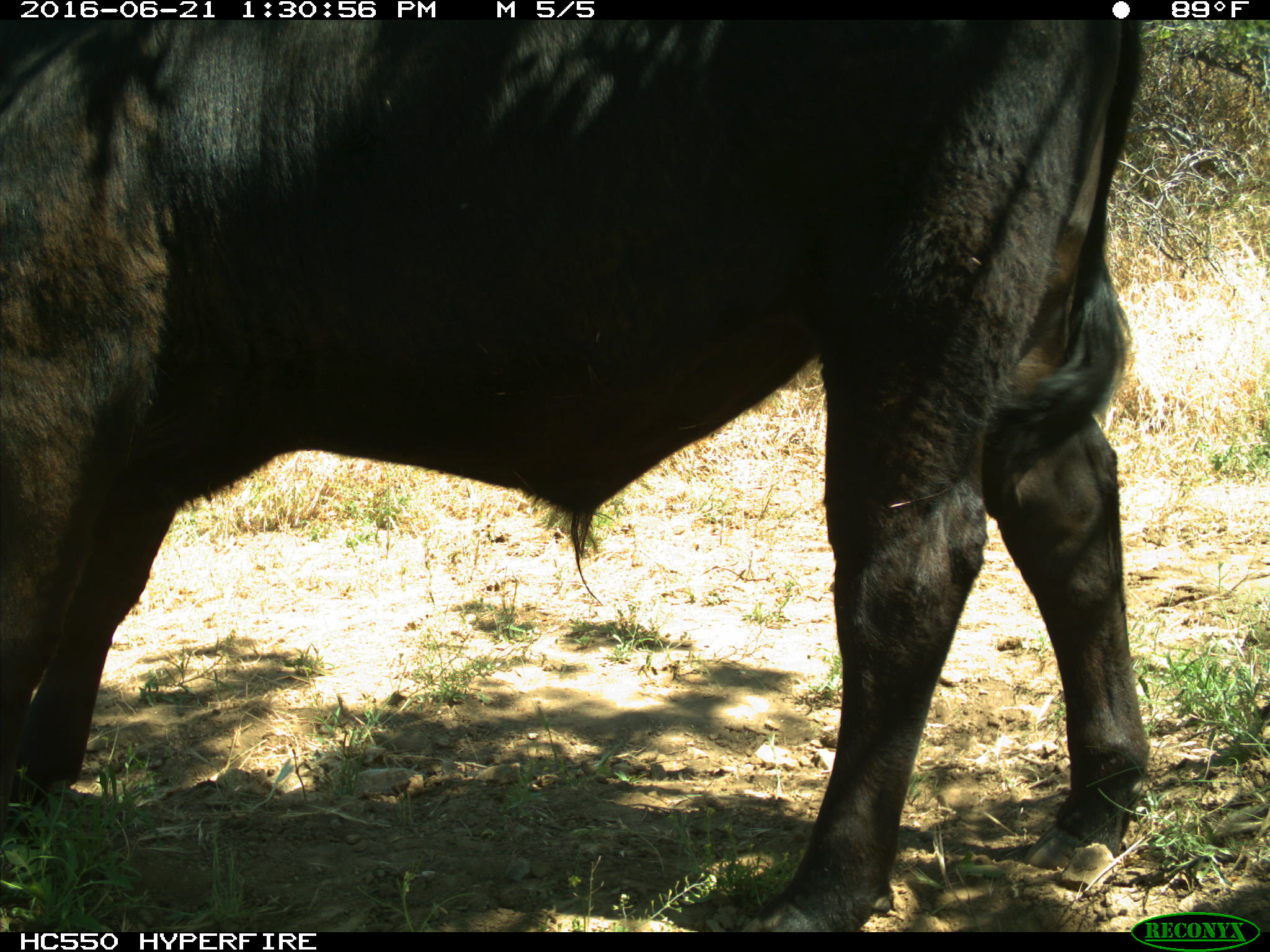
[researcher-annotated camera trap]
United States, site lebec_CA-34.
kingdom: Animalia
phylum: Chordata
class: Mammalia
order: Artiodactyla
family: Bovidae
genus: Bos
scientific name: Bos taurus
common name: domestic cow